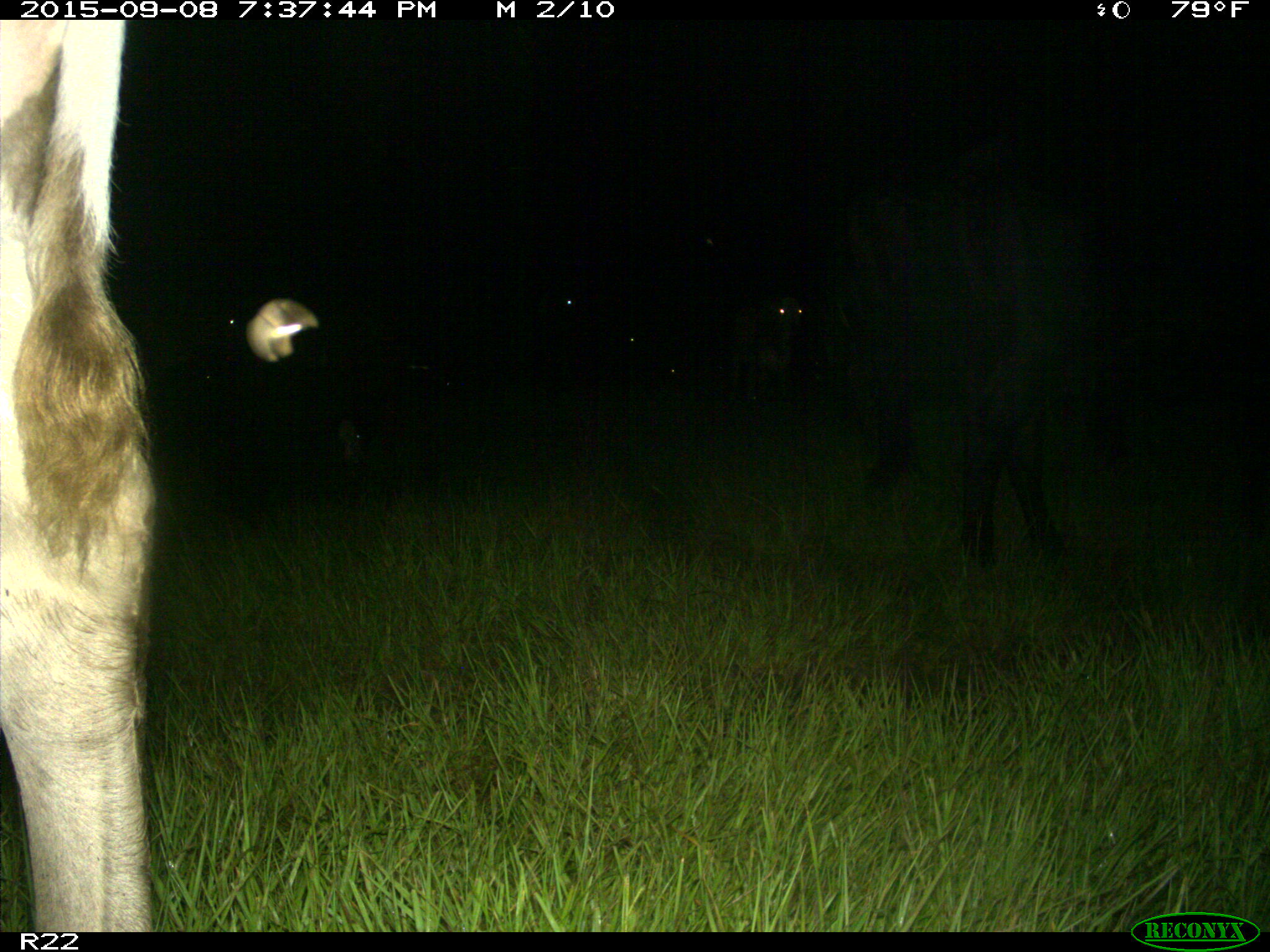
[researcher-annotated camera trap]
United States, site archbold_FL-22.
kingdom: Animalia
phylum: Chordata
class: Mammalia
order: Artiodactyla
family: Bovidae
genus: Bos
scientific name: Bos taurus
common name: domestic cow